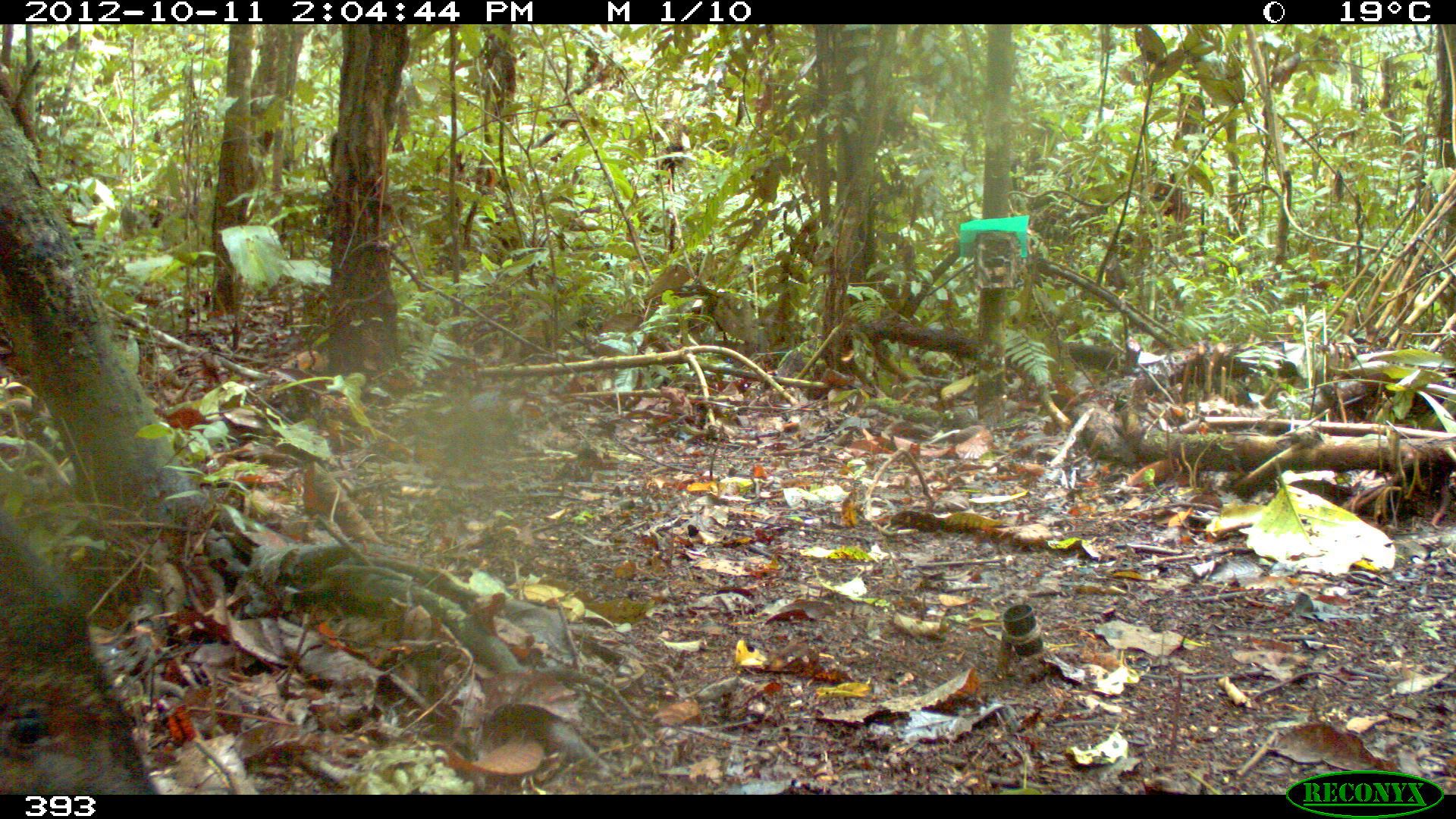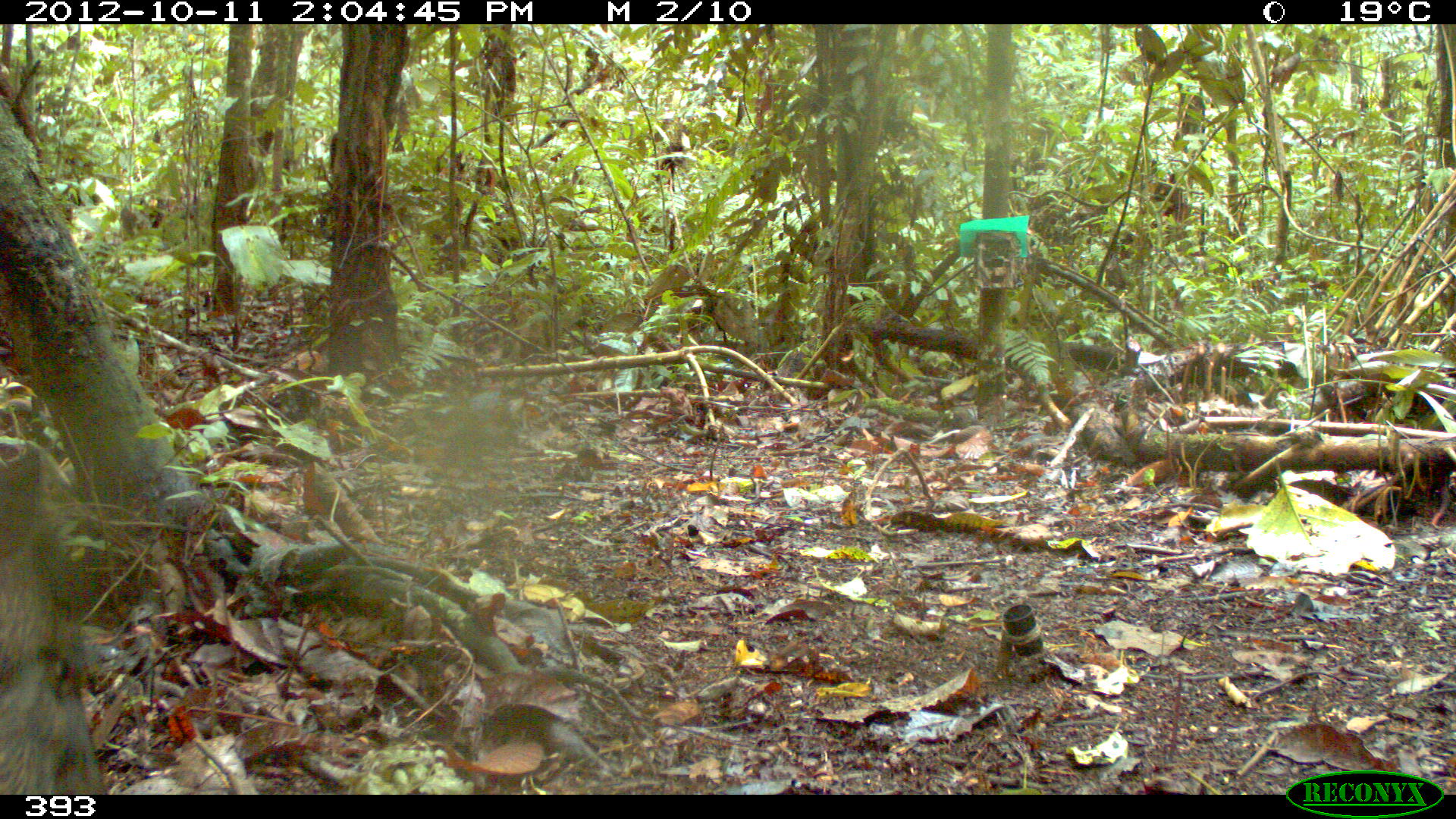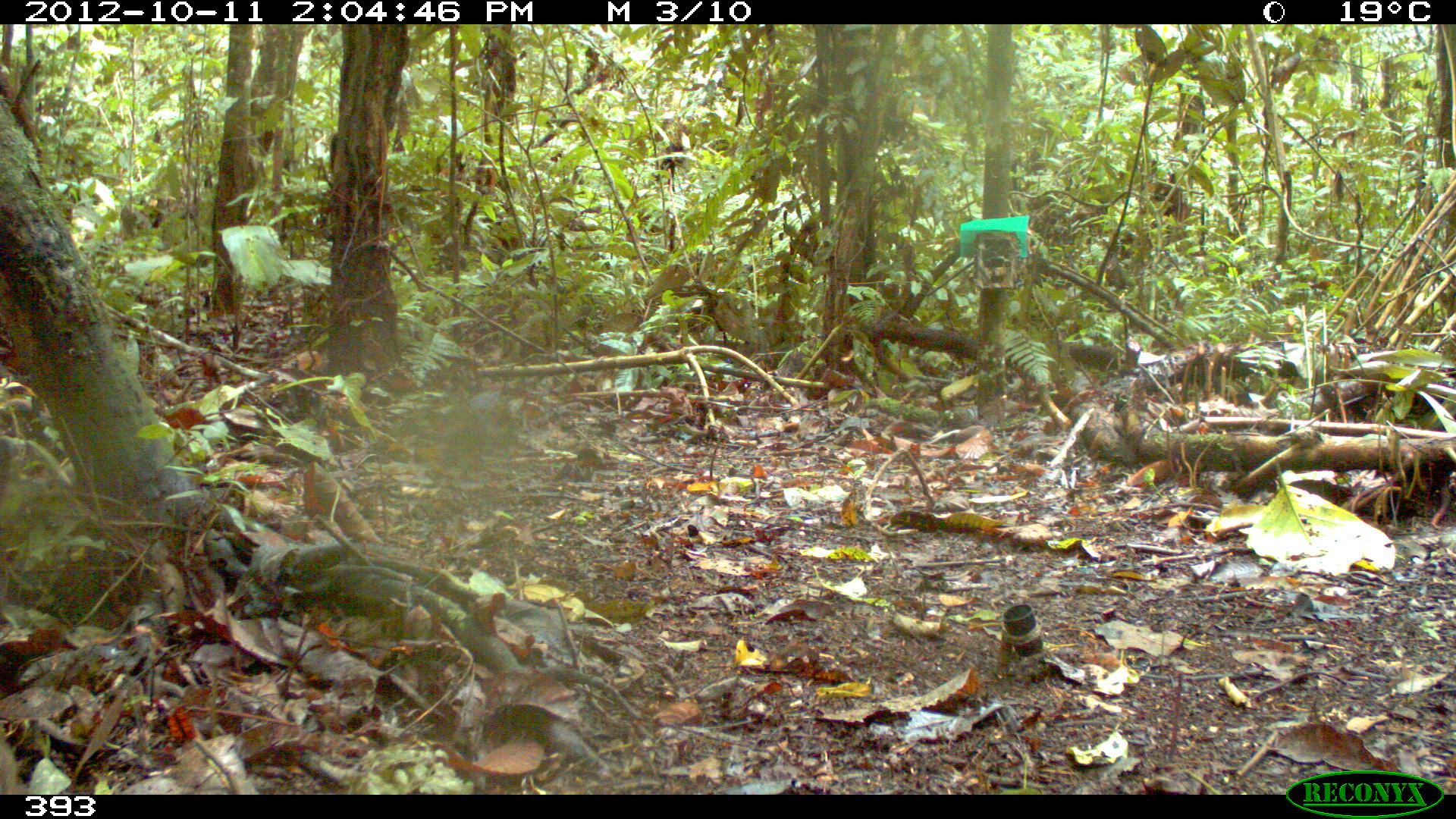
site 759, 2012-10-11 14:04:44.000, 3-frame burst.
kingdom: Animalia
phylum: Chordata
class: Mammalia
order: Artiodactyla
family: Tayassuidae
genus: Tayassu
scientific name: Tayassu pecari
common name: white-lipped peccary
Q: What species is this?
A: Tayassu pecari (white-lipped peccary).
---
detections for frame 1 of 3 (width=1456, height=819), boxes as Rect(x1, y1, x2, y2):
tayassu pecari: Rect(2, 515, 156, 794)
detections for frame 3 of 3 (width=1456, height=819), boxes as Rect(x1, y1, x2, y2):
tayassu pecari: Rect(0, 732, 34, 794)